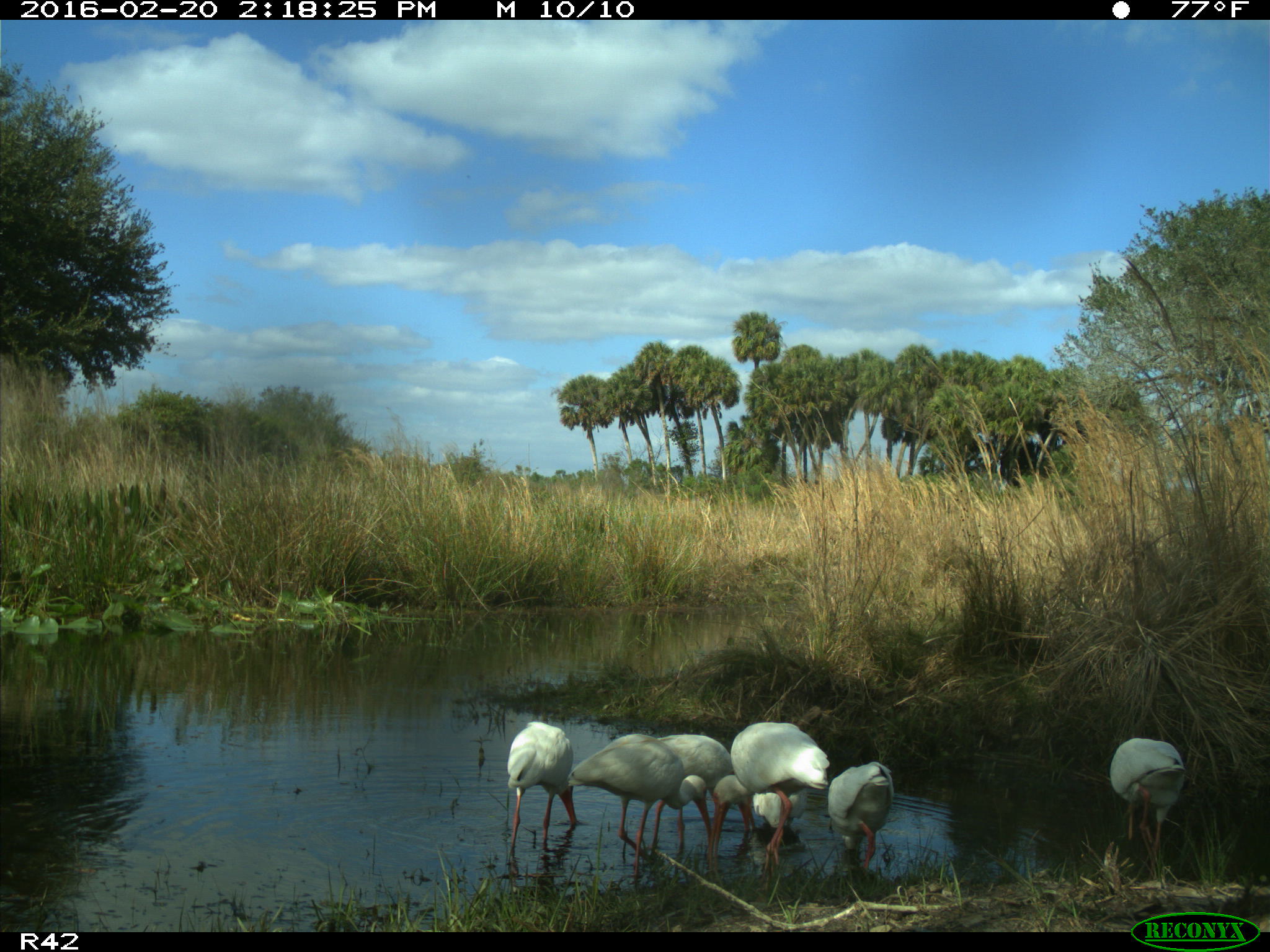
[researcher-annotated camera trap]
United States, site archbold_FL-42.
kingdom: Animalia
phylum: Chordata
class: Aves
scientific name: Aves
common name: birds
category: unidentified bird